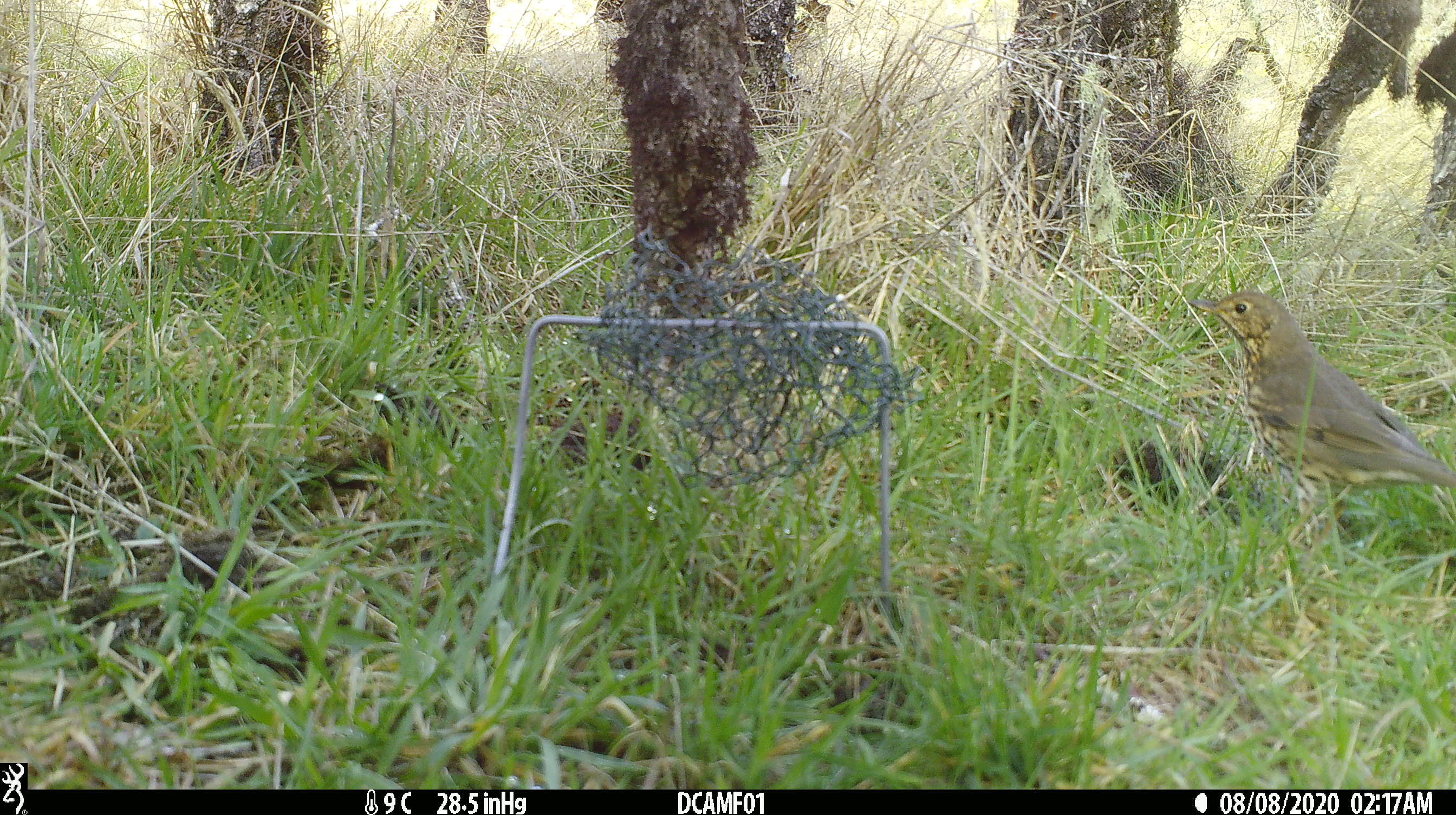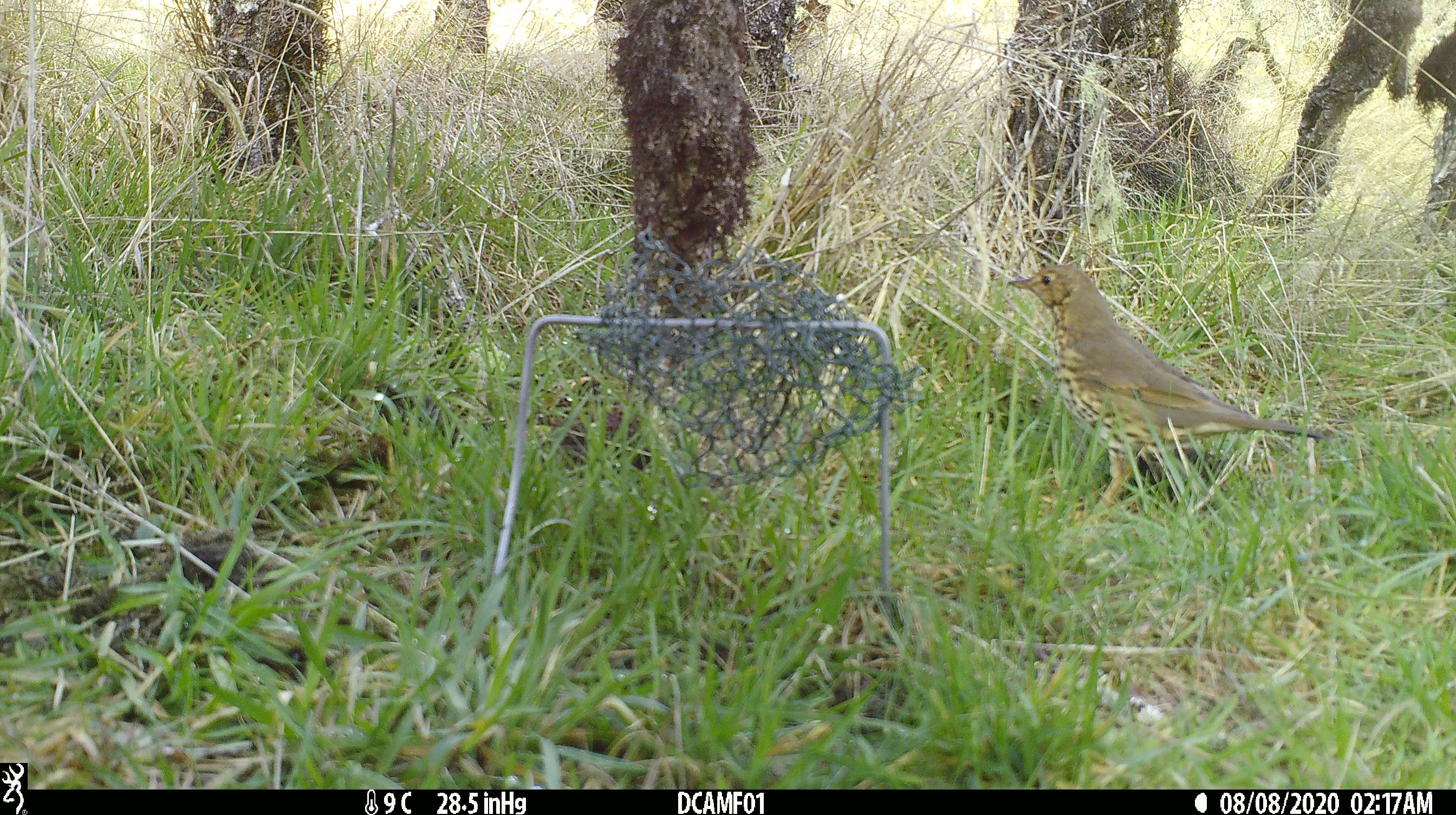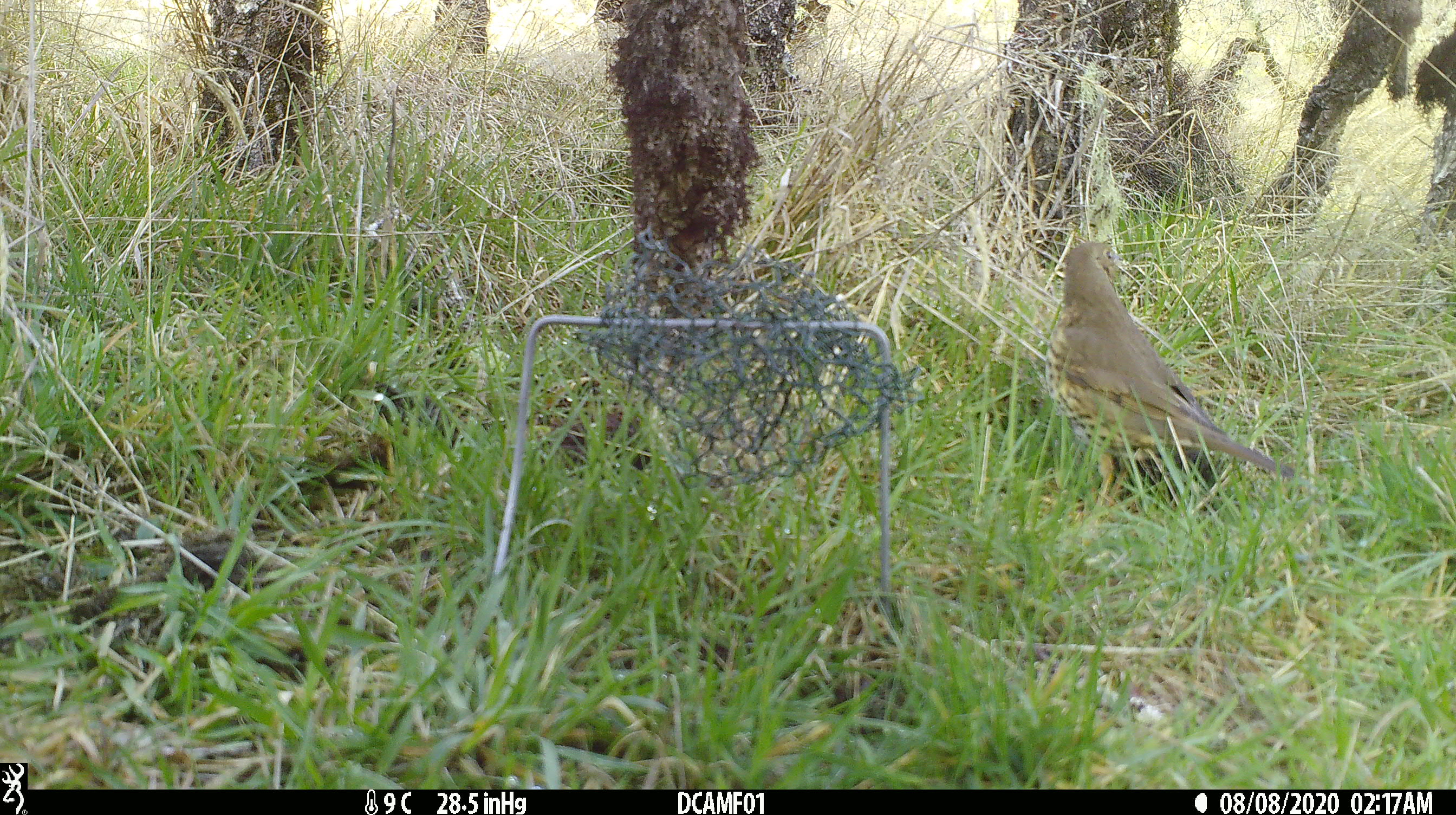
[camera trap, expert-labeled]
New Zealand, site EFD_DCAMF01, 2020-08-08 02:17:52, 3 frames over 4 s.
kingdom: Animalia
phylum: Chordata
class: Aves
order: Passeriformes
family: Turdidae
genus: Turdus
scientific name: Turdus philomelos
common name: song thrush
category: thrush